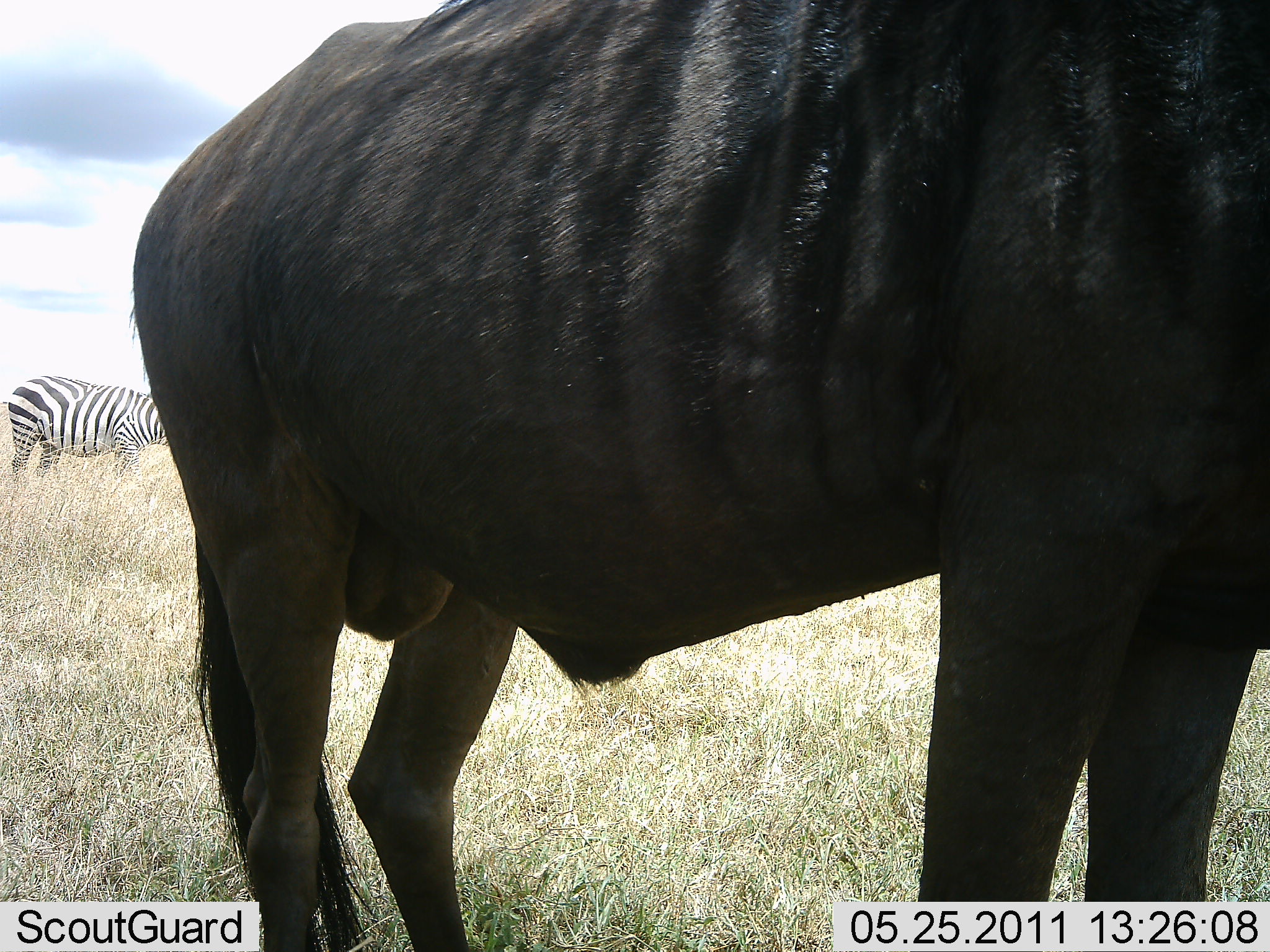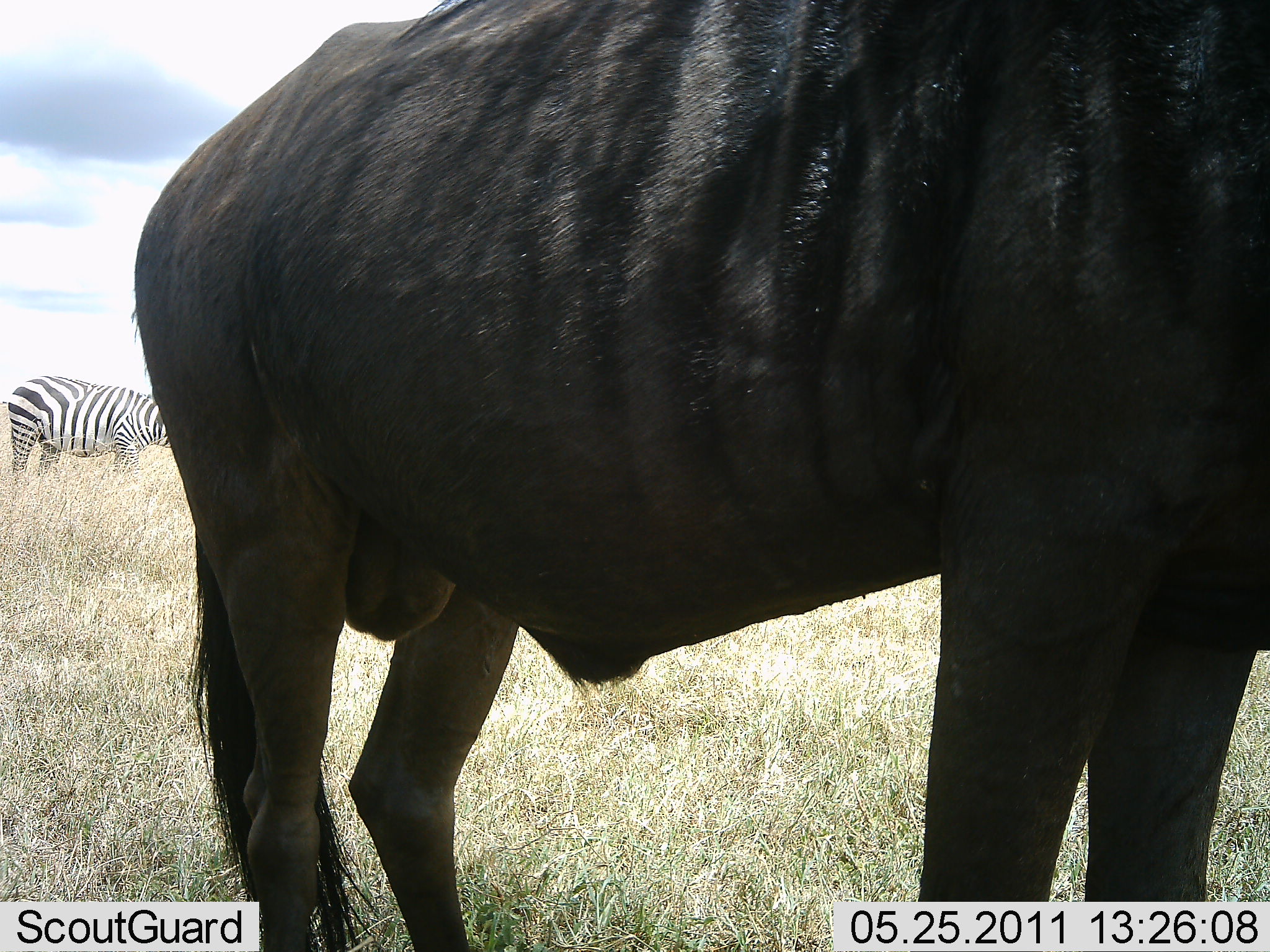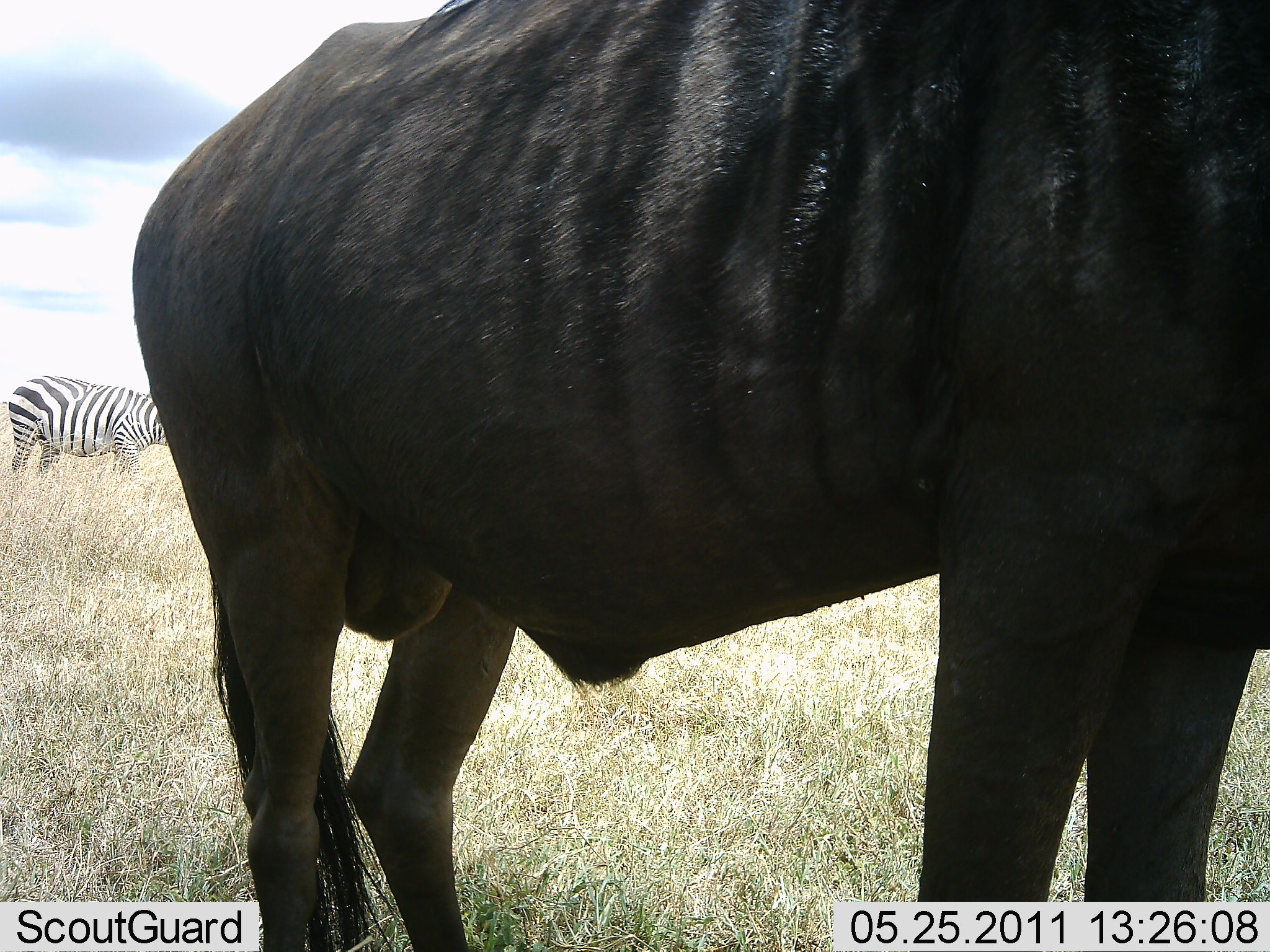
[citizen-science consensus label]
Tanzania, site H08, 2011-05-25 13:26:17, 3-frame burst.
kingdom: Animalia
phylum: Chordata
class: Mammalia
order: Artiodactyla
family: Bovidae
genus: Connochaetes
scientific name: Connochaetes taurinus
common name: blue wildebeest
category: wildebeest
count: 1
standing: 100%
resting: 0%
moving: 0%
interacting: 0%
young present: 0%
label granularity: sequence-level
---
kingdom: Animalia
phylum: Chordata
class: Mammalia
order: Perissodactyla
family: Equidae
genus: Equus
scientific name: Equus quagga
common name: plains zebra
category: zebra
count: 1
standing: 62%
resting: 0%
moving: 8%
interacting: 0%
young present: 8%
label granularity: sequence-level